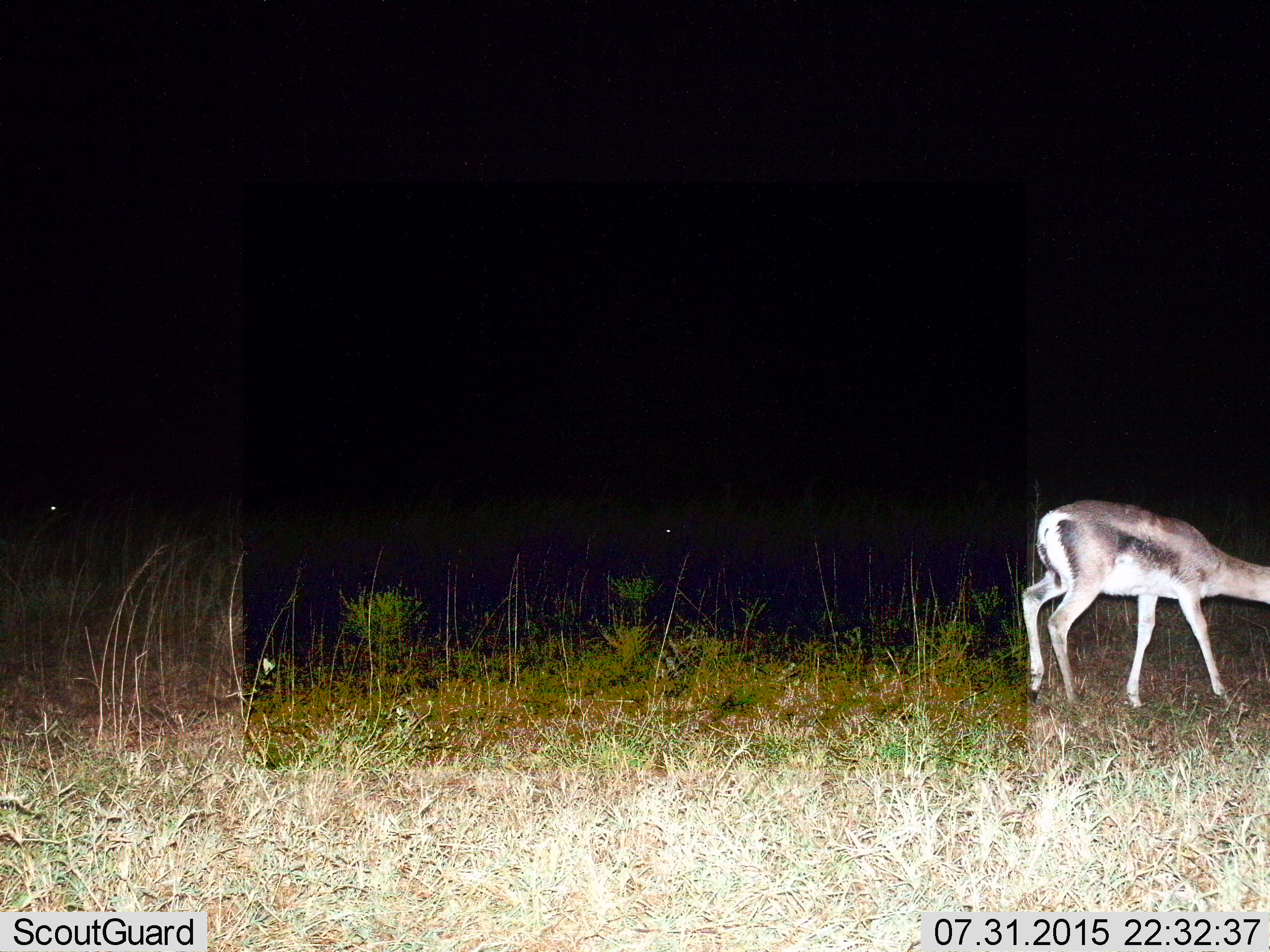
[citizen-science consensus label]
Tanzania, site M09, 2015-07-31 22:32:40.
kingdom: Animalia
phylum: Chordata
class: Mammalia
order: Artiodactyla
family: Bovidae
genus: Eudorcas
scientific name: Eudorcas thomsonii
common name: thomson's gazelle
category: gazellethomsons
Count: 1.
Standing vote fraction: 40%.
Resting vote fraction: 0%.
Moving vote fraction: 40%.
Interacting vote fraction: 0%.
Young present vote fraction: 0%.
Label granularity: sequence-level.